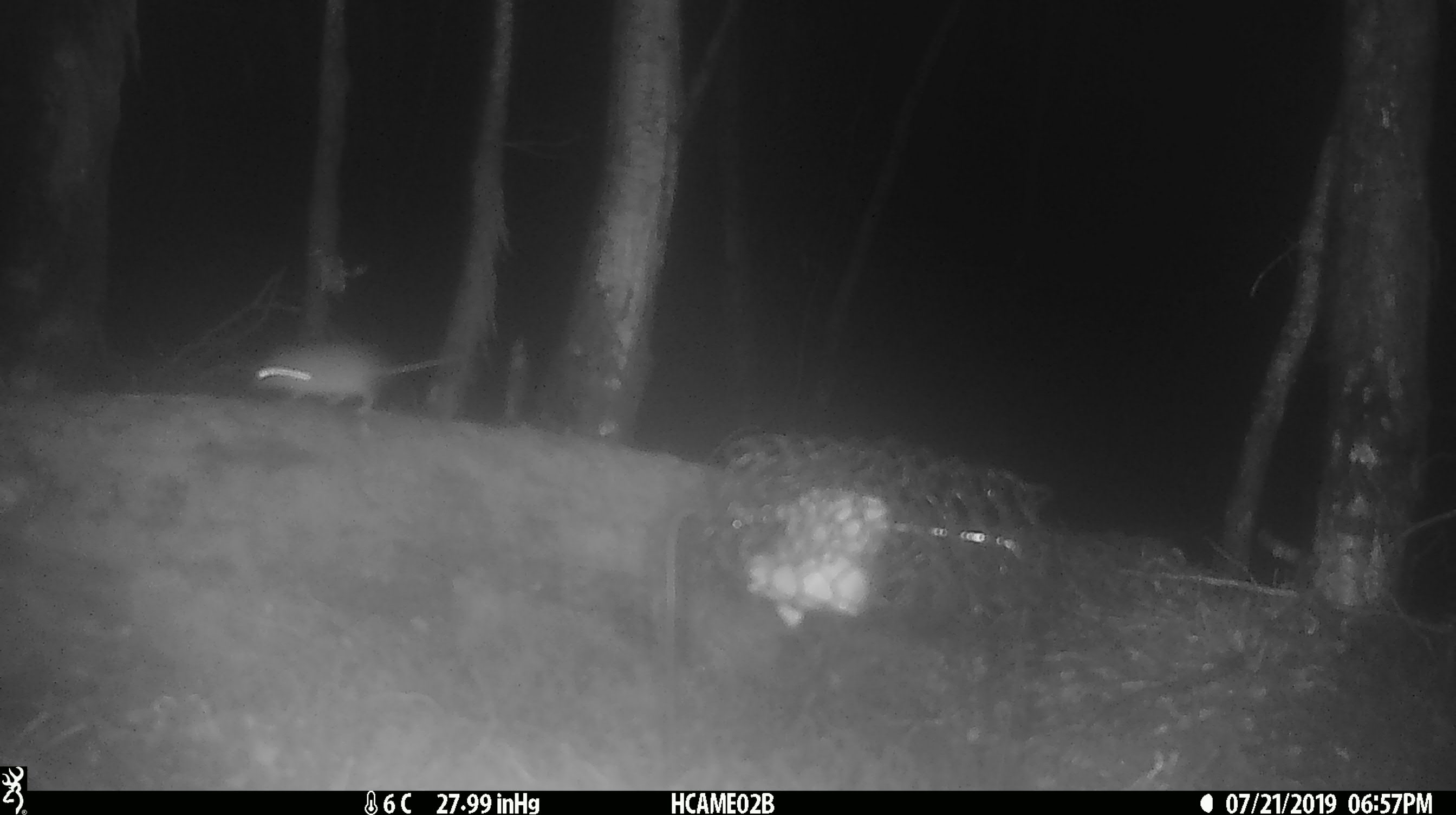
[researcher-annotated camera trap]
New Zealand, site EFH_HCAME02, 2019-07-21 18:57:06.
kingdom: Animalia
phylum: Chordata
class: Mammalia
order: Rodentia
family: Muridae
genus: Mus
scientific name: Mus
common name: mouse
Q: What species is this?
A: Mouse (Mus).